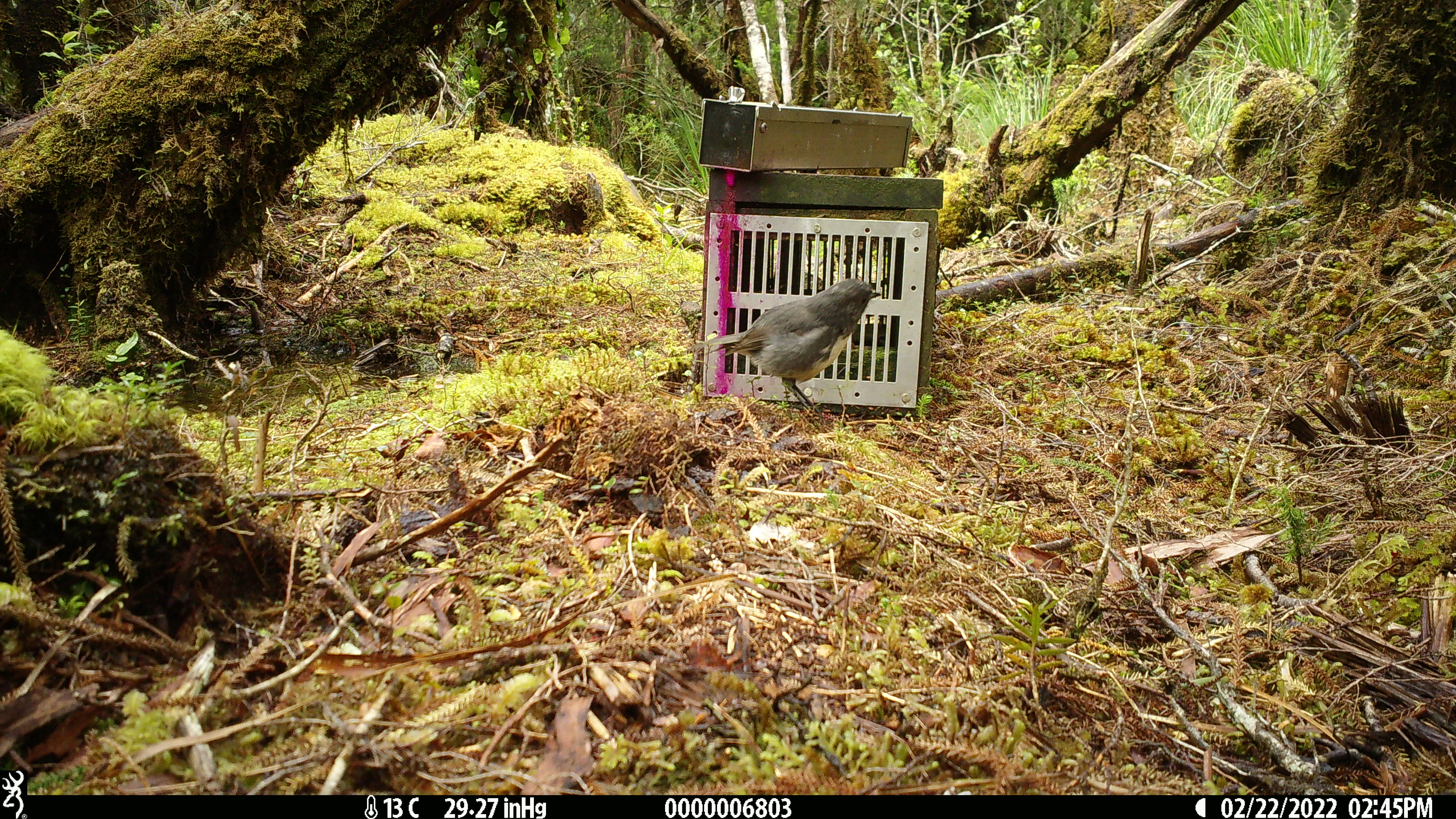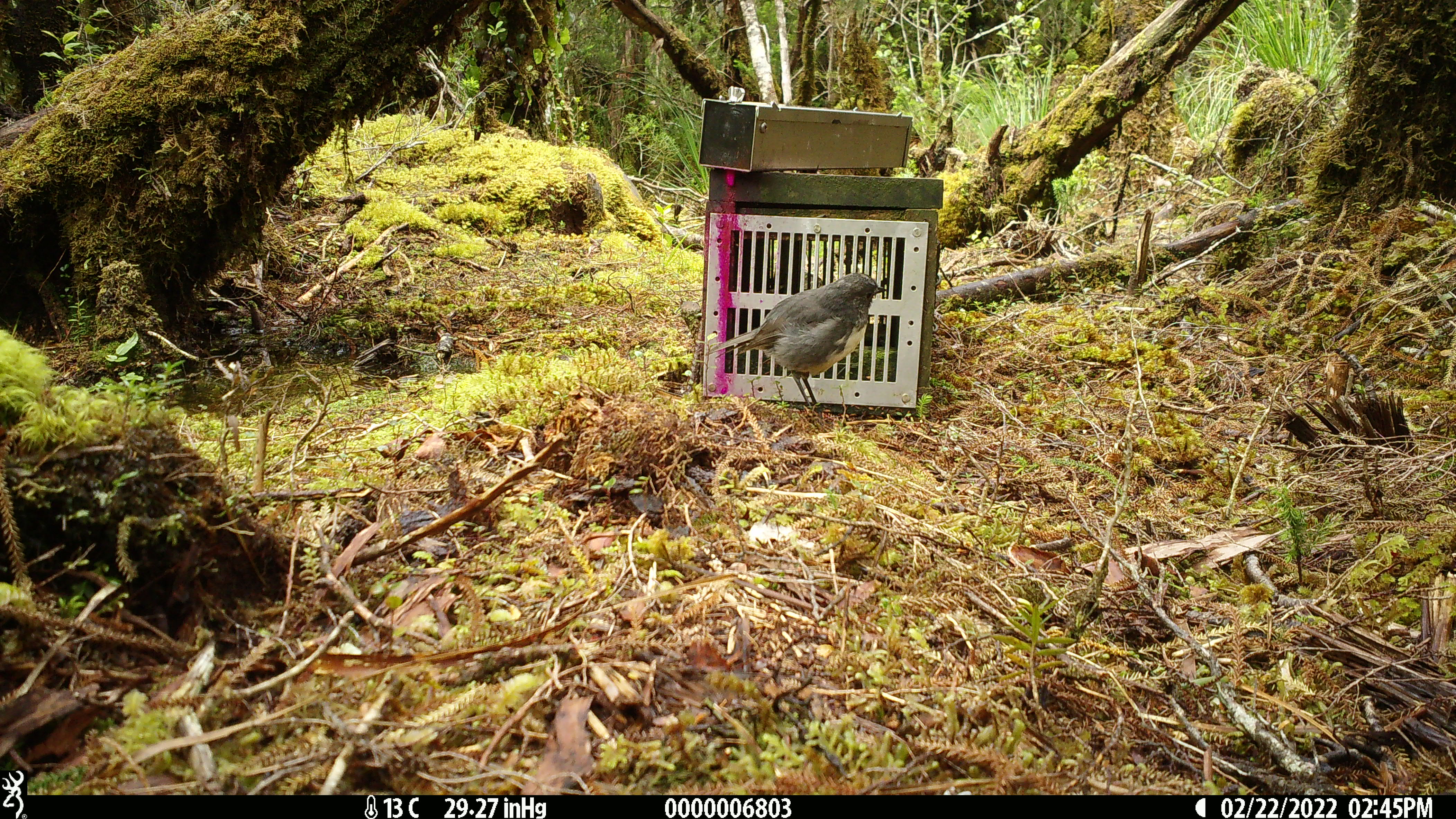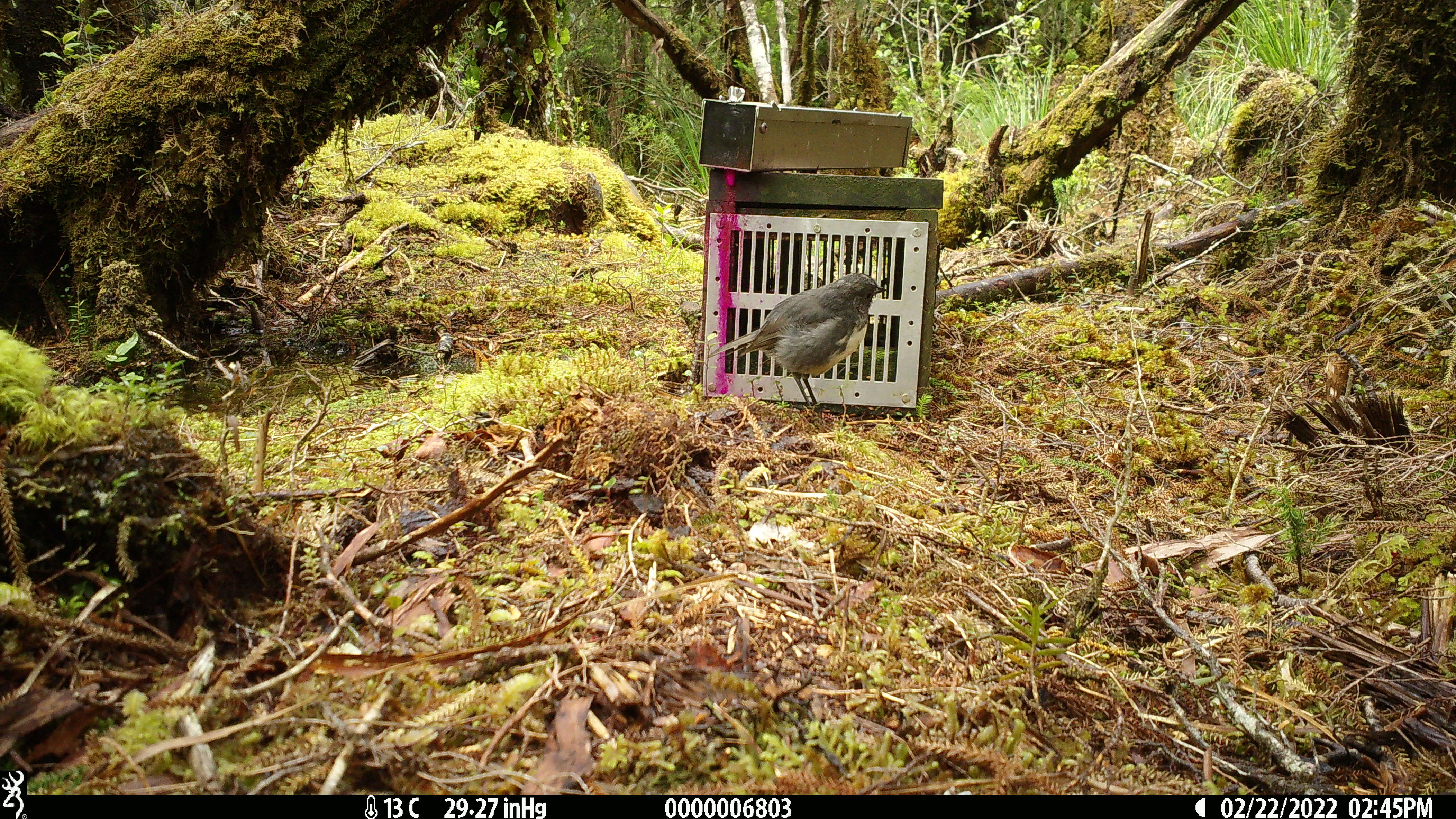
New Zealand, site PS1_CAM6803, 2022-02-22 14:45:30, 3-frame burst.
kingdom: Animalia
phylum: Chordata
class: Aves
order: Passeriformes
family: Petroicidae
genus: Petroica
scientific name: Petroica australis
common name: new zealand robin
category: robin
Robin (new zealand robin) (Petroica australis).